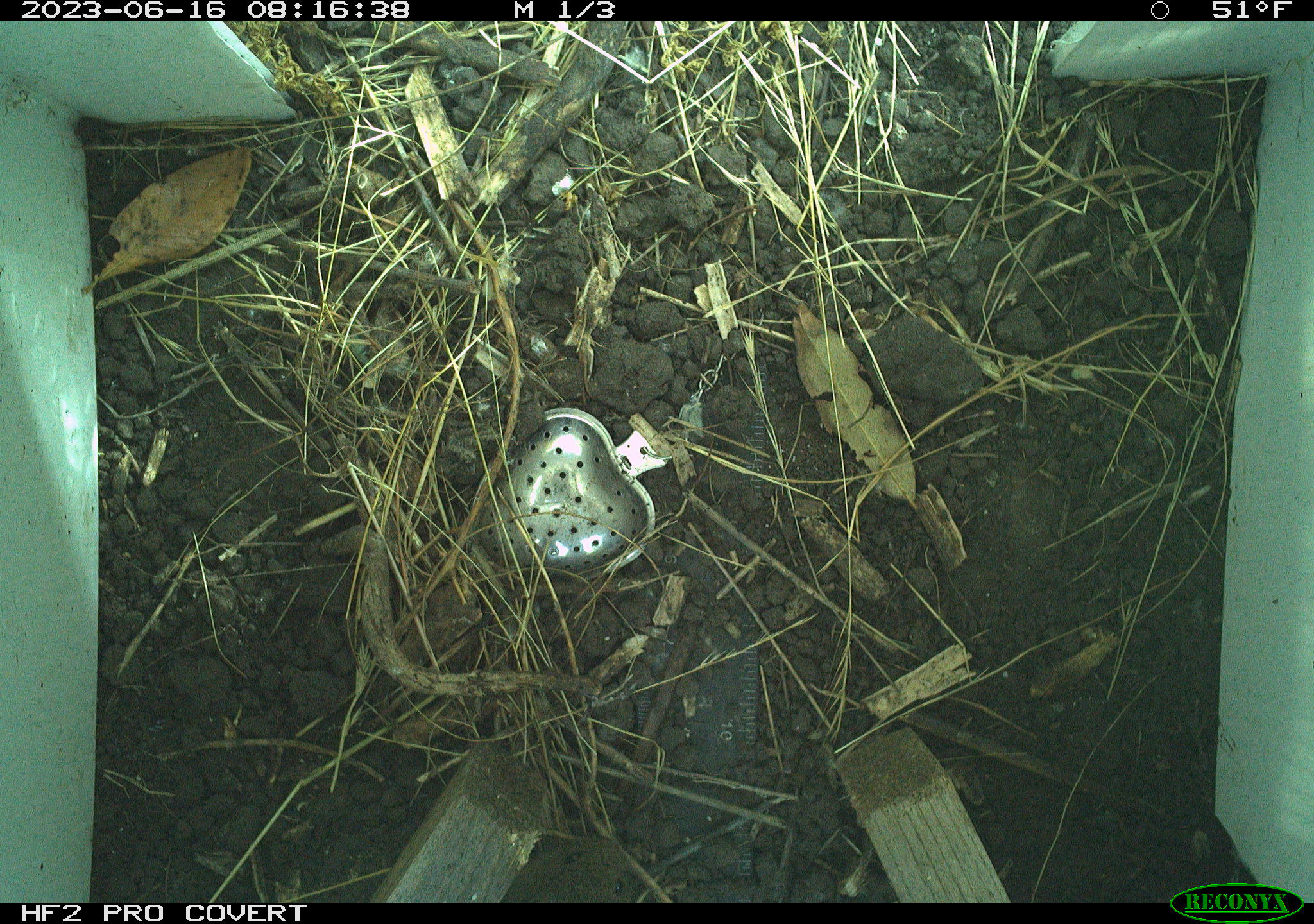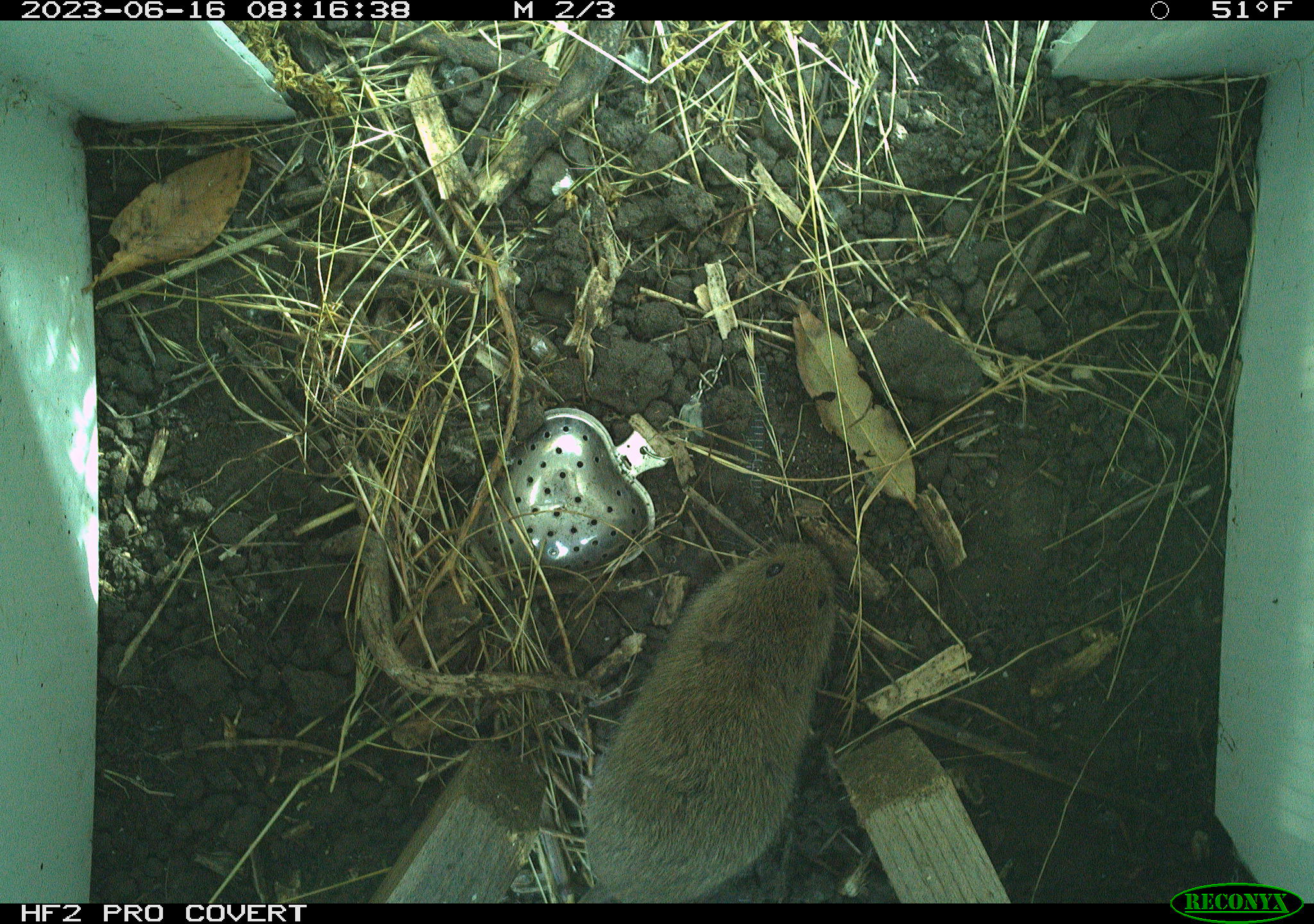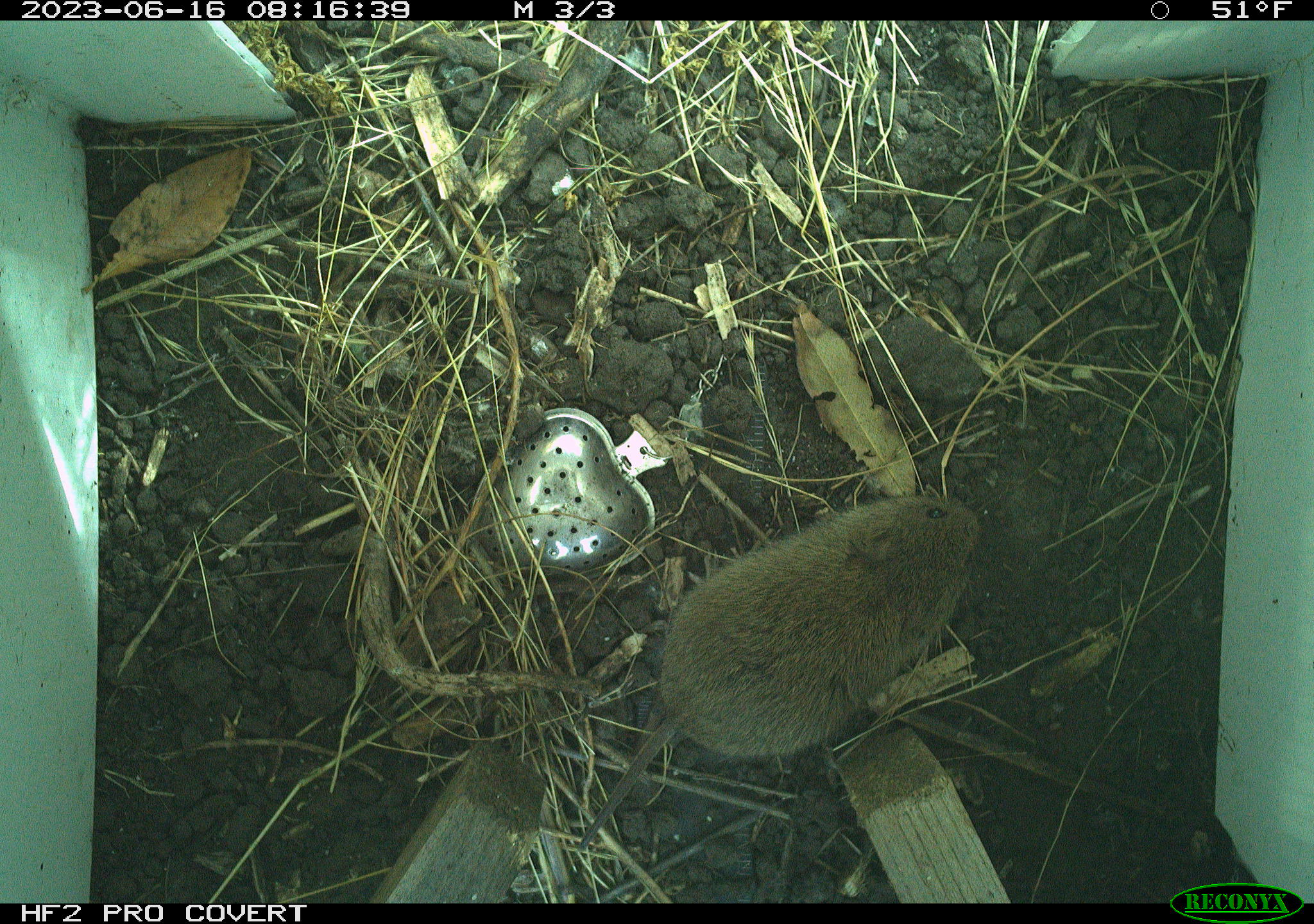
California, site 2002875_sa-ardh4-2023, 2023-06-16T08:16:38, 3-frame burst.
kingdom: Animalia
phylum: Chordata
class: Mammalia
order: Rodentia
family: Cricetidae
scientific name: Arvicolinae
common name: voles, lemmings, and muskrats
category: arvicolinae subfamily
Arvicolinae subfamily (voles, lemmings, and muskrats) (Arvicolinae).